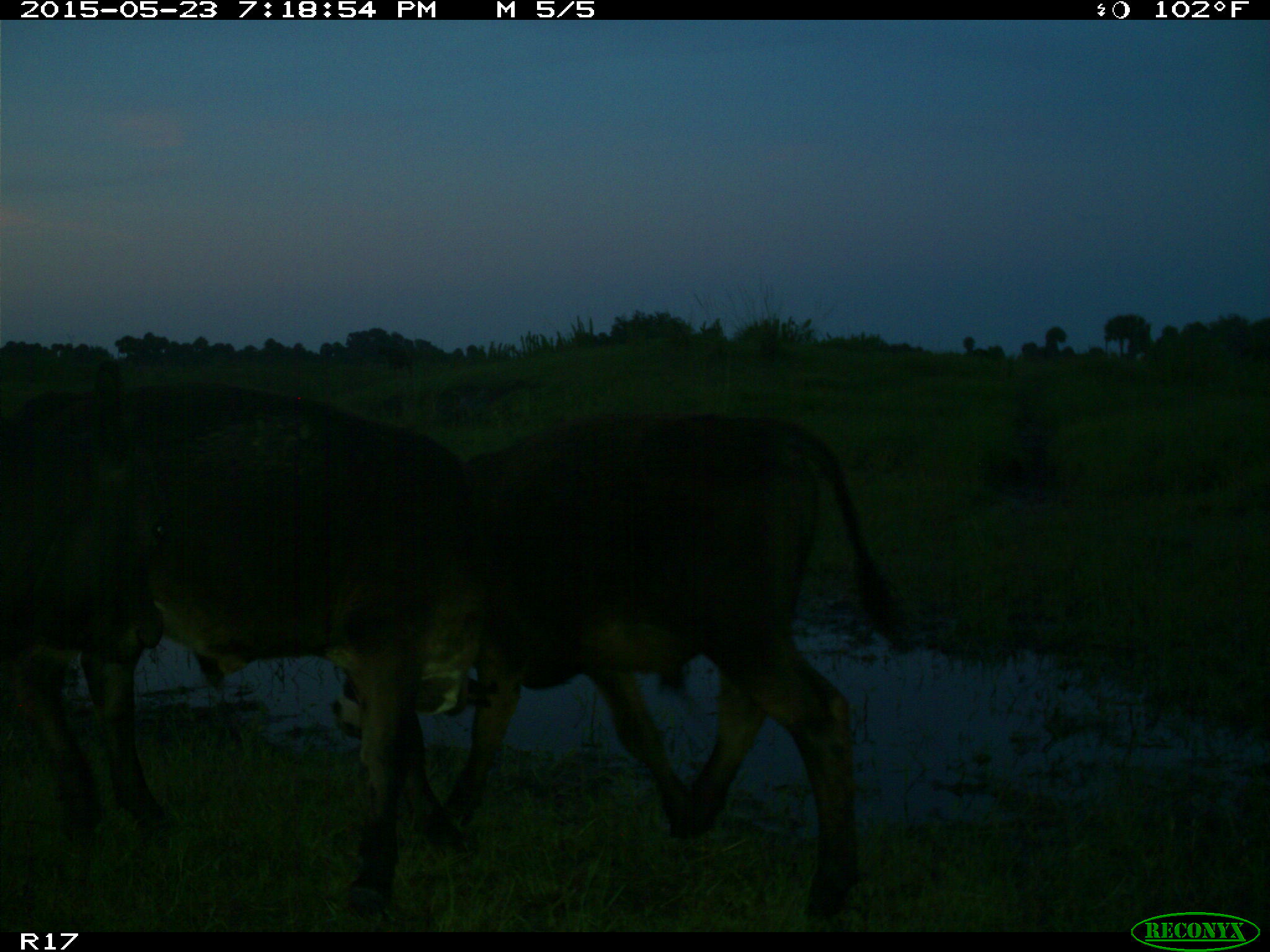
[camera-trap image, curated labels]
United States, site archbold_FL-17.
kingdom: Animalia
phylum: Chordata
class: Mammalia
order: Artiodactyla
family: Bovidae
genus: Bos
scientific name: Bos taurus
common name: domestic cow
Bos taurus (domestic cow).